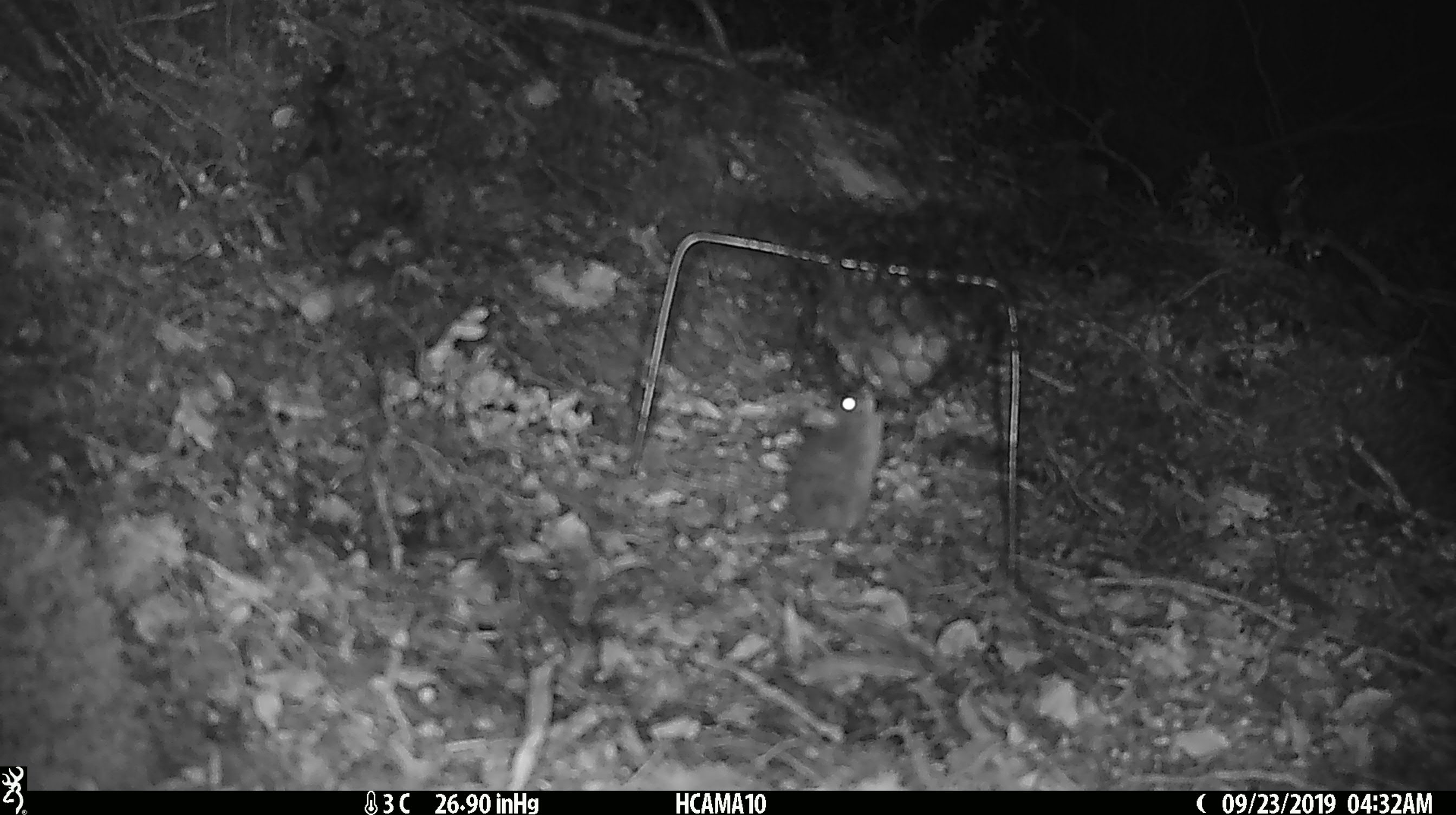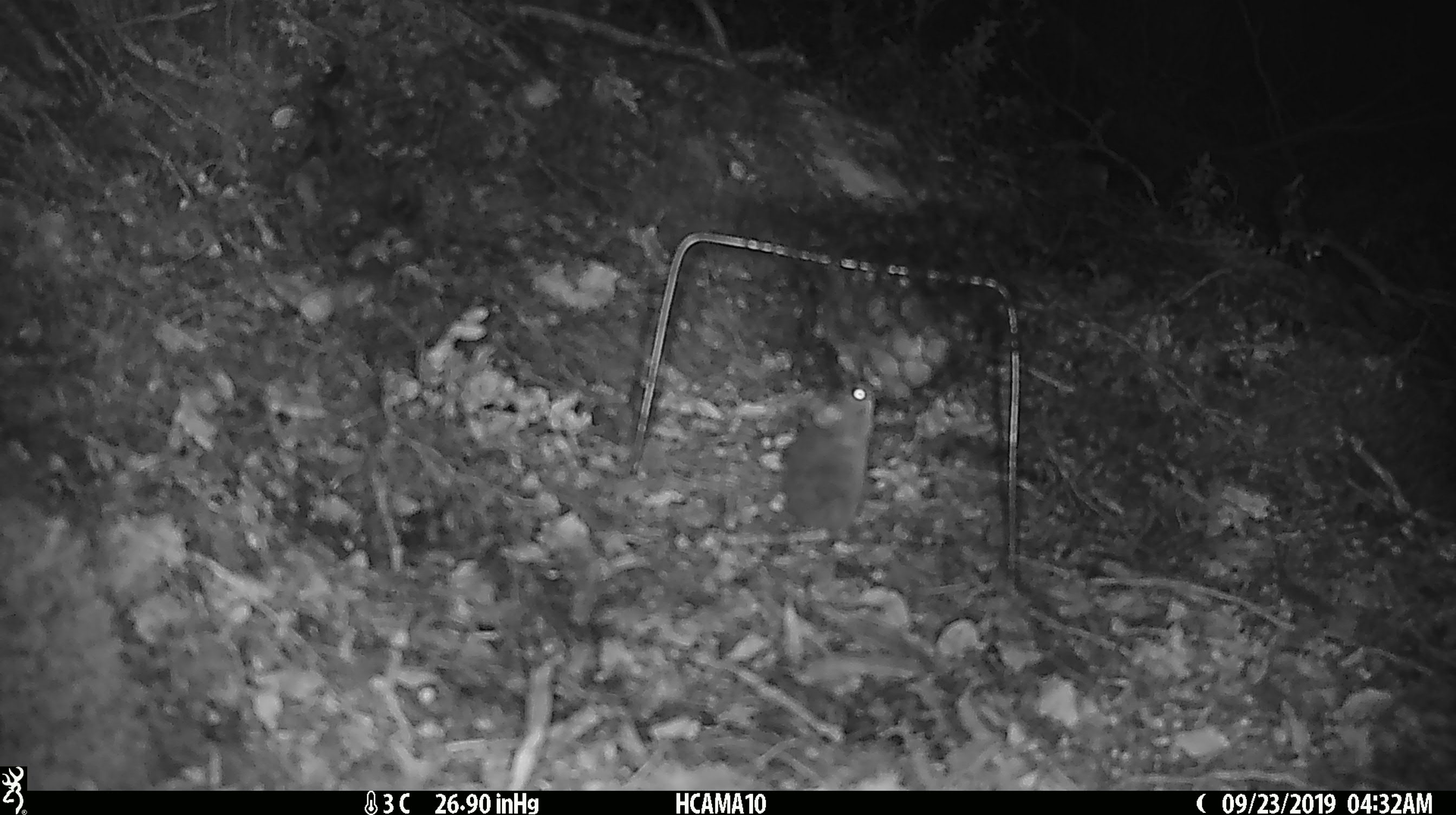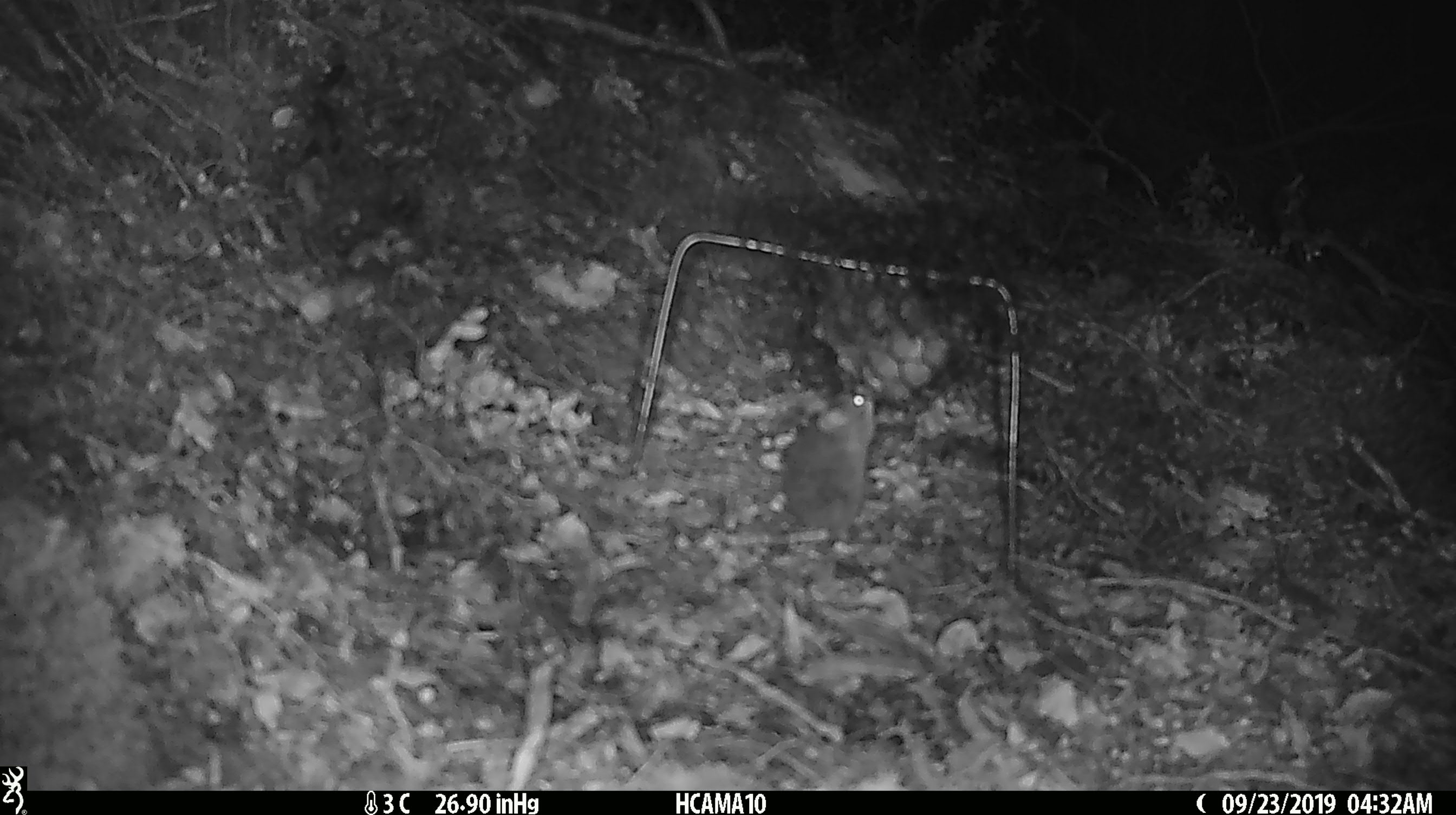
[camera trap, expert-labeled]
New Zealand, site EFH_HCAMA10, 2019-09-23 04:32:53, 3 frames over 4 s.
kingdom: Animalia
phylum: Chordata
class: Mammalia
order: Rodentia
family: Muridae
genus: Mus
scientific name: Mus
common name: mouse